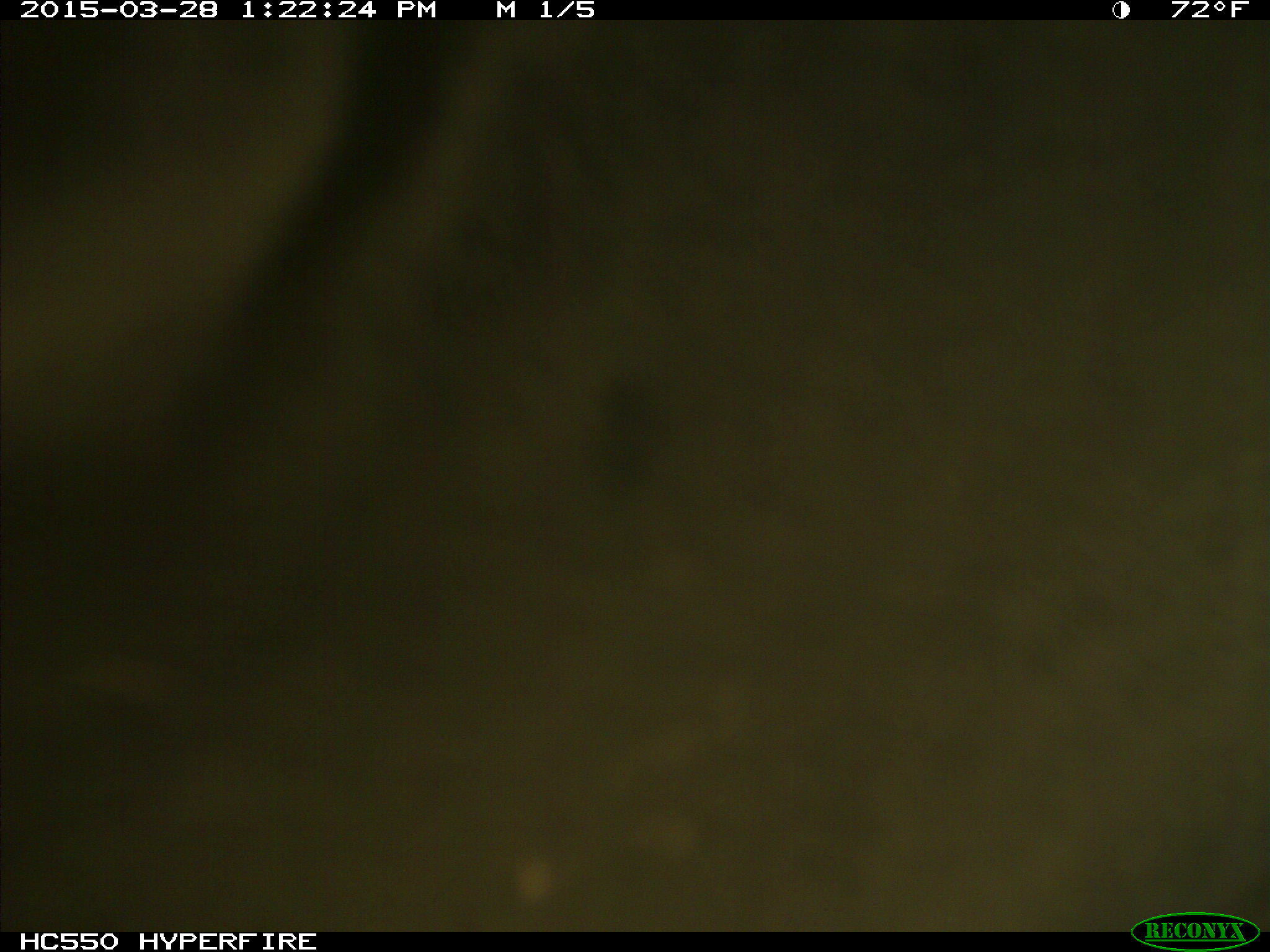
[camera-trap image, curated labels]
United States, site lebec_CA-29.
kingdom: Animalia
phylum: Chordata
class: Mammalia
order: Artiodactyla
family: Bovidae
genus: Bos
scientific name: Bos taurus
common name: domestic cow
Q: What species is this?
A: Bos taurus (domestic cow).